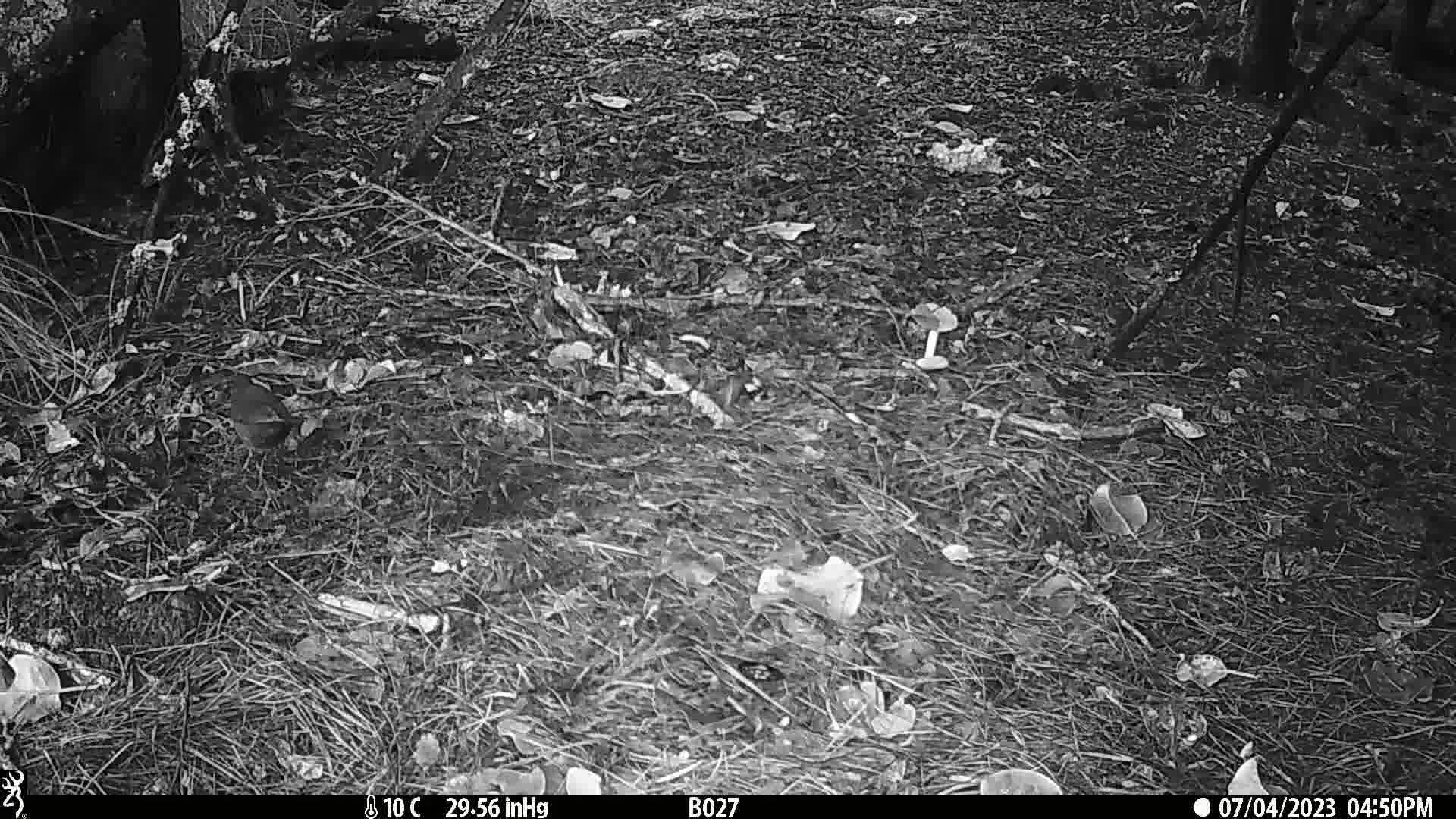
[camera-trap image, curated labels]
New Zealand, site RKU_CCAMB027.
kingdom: Animalia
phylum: Chordata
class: Aves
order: Passeriformes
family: Turdidae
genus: Turdus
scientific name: Turdus merula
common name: eurasian blackbird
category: blackbird